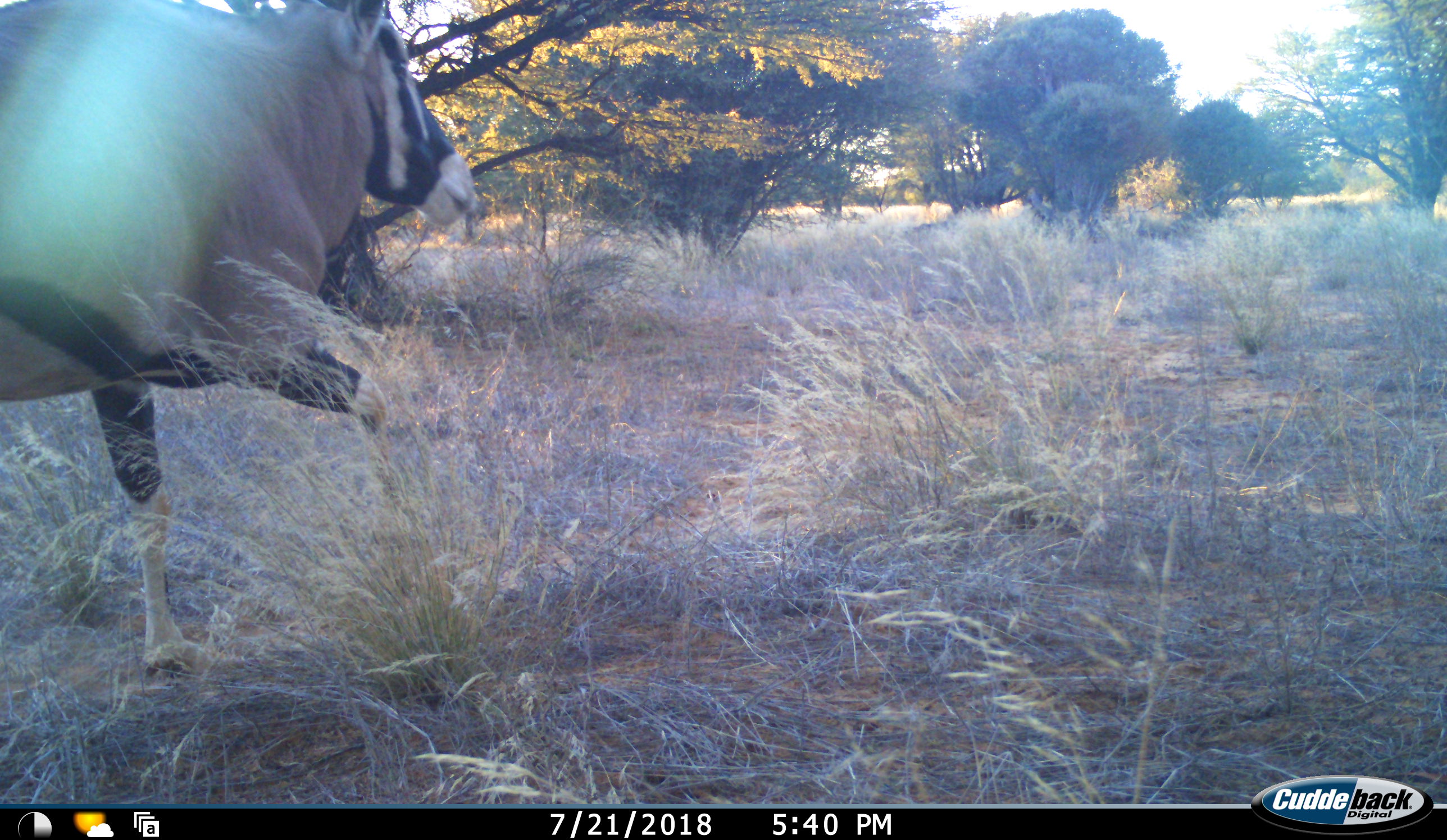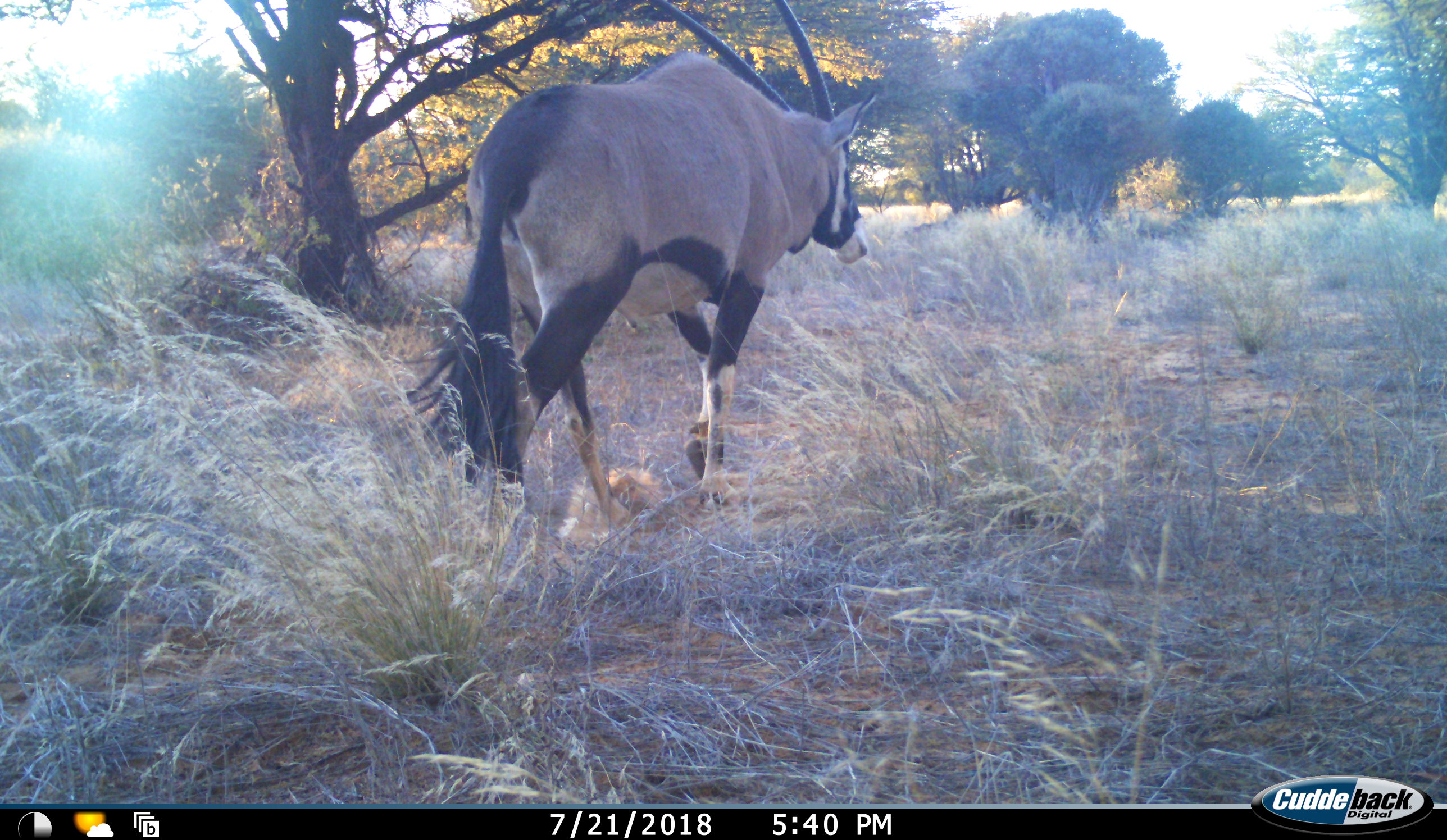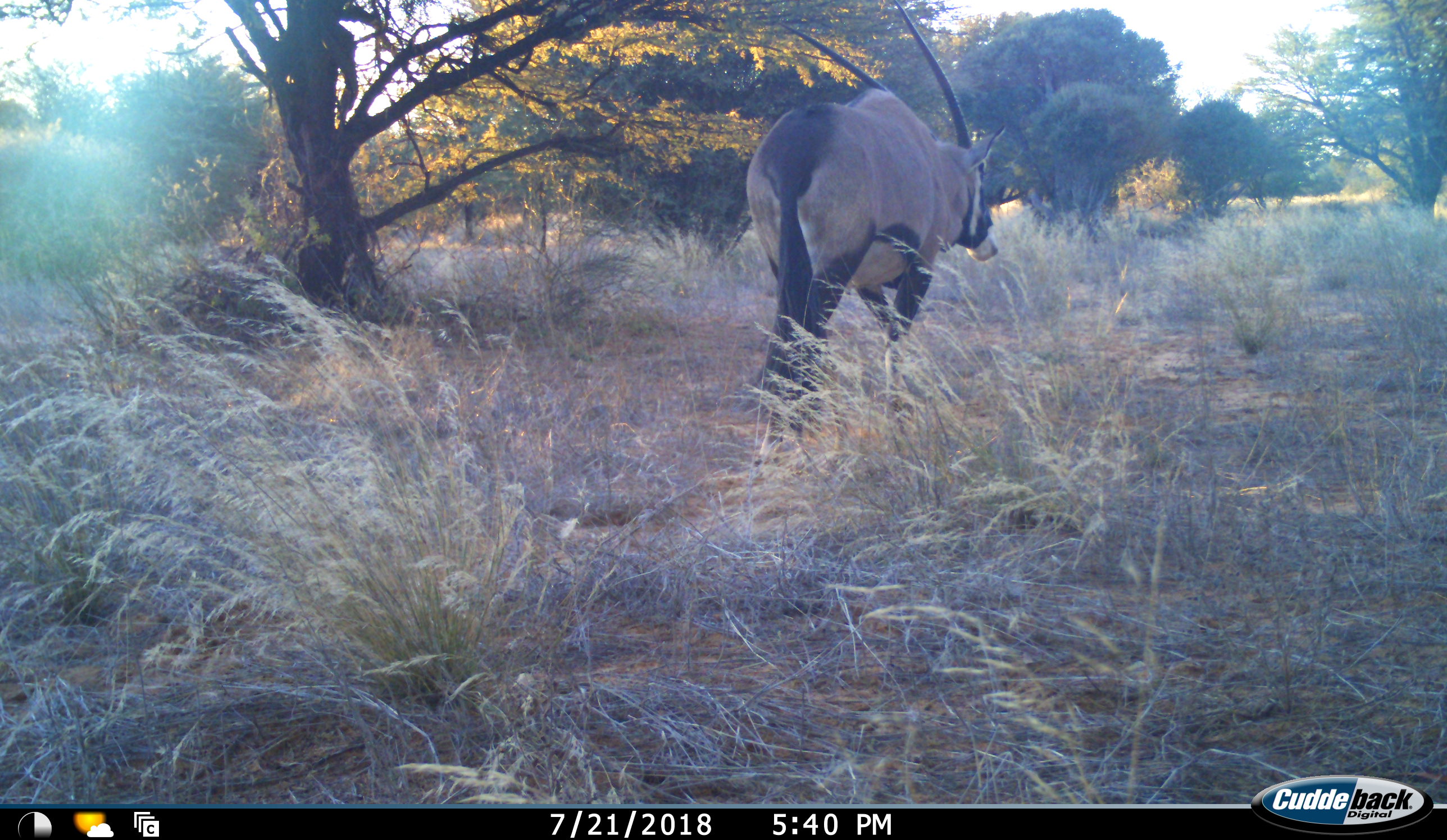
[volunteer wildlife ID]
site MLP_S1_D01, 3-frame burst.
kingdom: Animalia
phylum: Chordata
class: Mammalia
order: Artiodactyla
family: Bovidae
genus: Oryx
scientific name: Oryx gazella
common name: gemsbok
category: oryx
Oryx (gemsbok) (Oryx gazella), count 1. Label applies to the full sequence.